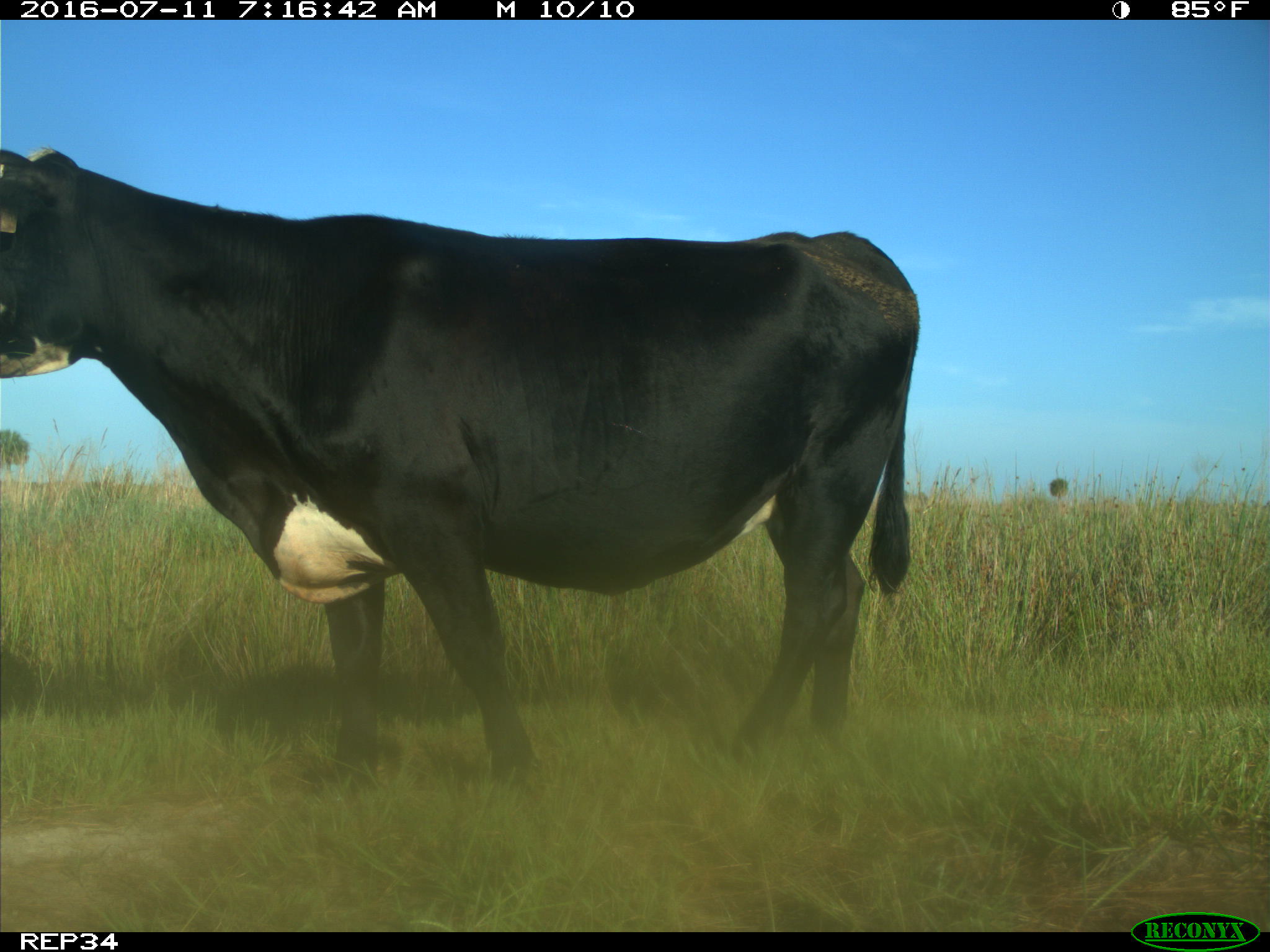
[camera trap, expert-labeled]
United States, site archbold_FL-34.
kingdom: Animalia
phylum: Chordata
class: Mammalia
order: Artiodactyla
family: Bovidae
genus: Bos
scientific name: Bos taurus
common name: domestic cow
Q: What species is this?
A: Bos taurus (domestic cow).